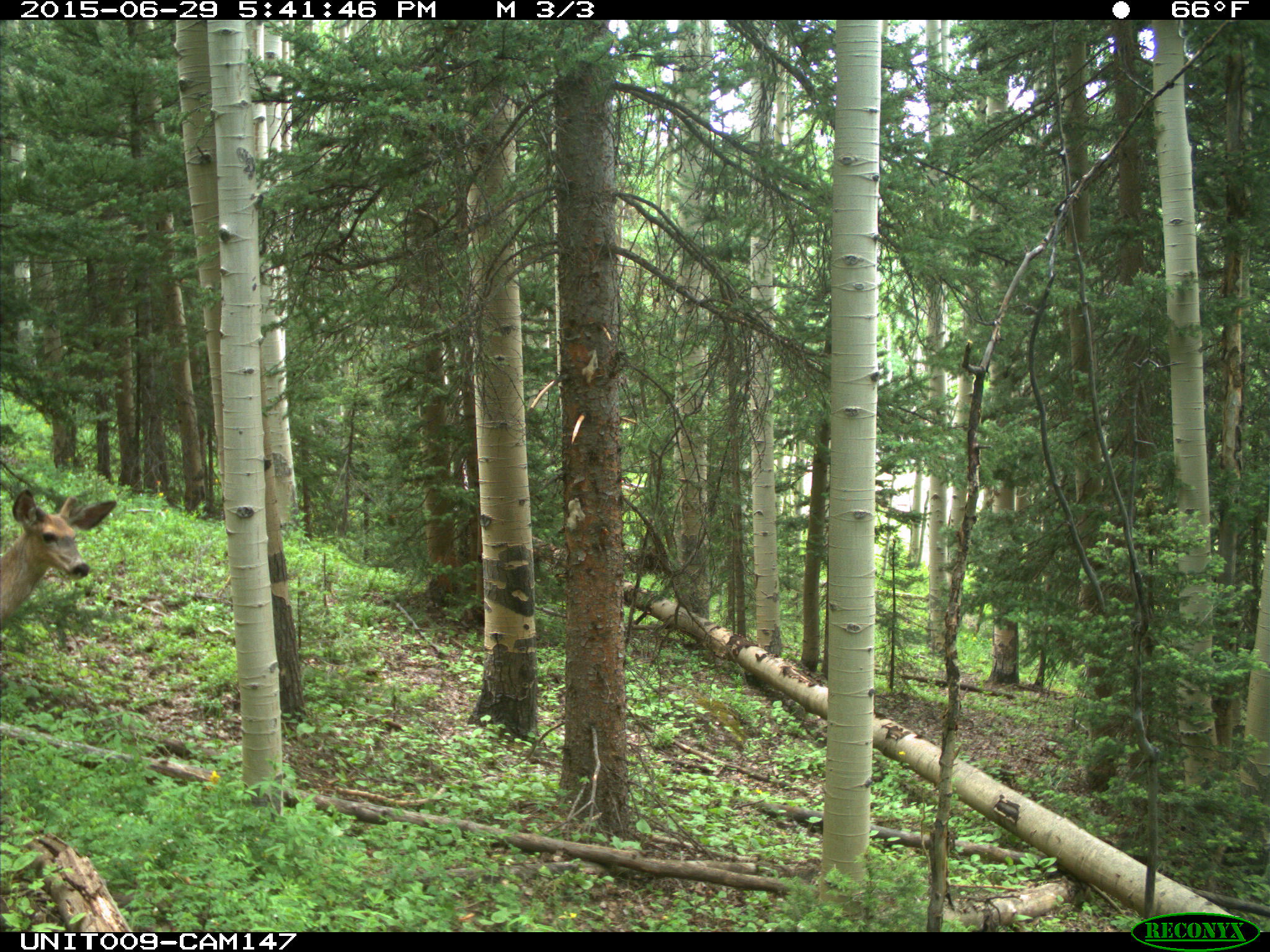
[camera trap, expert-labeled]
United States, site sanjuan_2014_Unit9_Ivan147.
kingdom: Animalia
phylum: Chordata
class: Mammalia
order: Artiodactyla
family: Cervidae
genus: Odocoileus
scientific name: Odocoileus hemionus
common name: mule deer